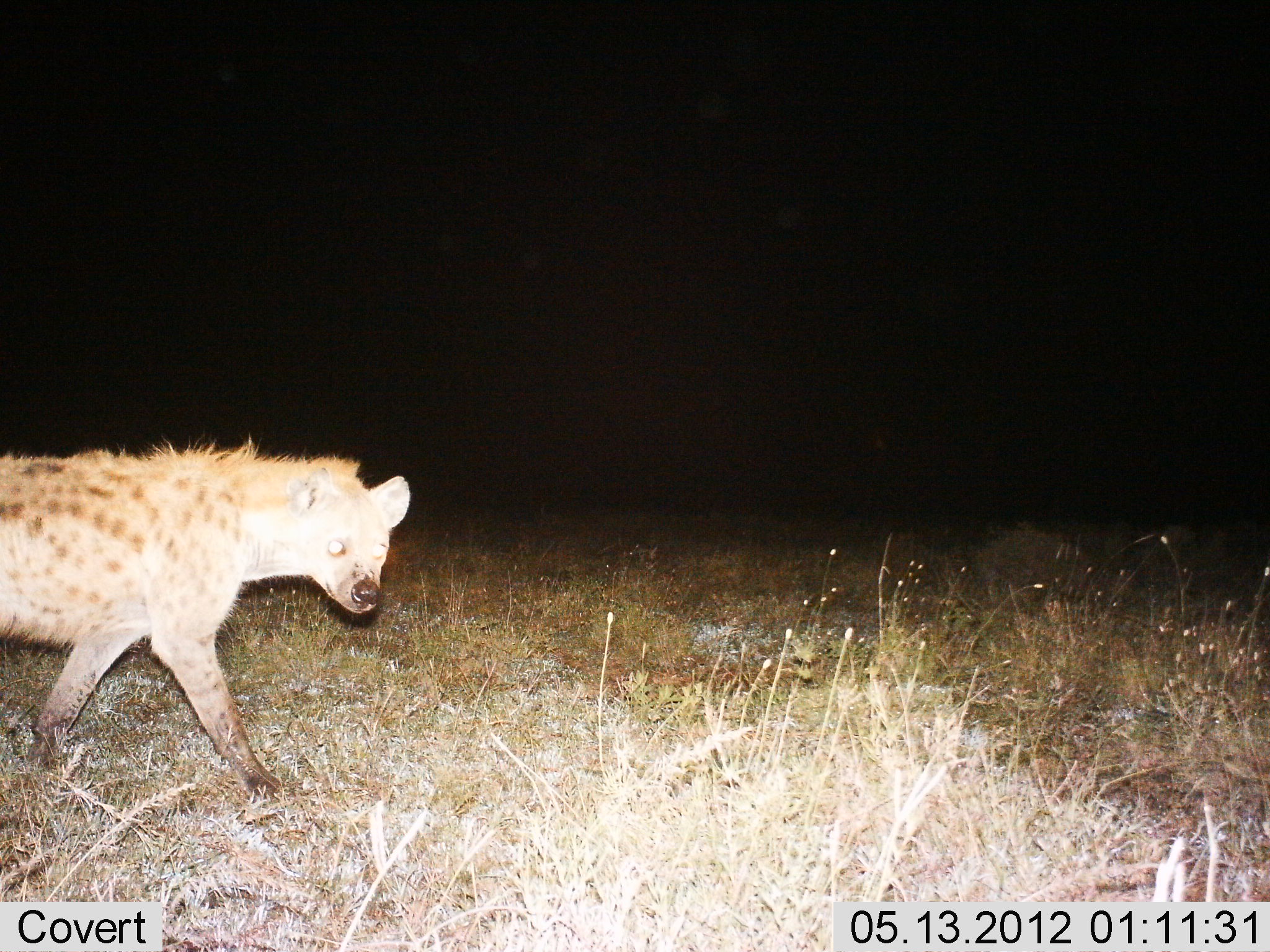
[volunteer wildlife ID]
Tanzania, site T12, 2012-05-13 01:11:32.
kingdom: Animalia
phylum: Chordata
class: Mammalia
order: Carnivora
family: Hyaenidae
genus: Crocuta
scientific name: Crocuta crocuta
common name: spotted hyena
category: hyenaspotted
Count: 1.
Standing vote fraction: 20%.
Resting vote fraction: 0%.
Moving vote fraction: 80%.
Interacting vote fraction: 0%.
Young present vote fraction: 0%.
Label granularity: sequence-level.